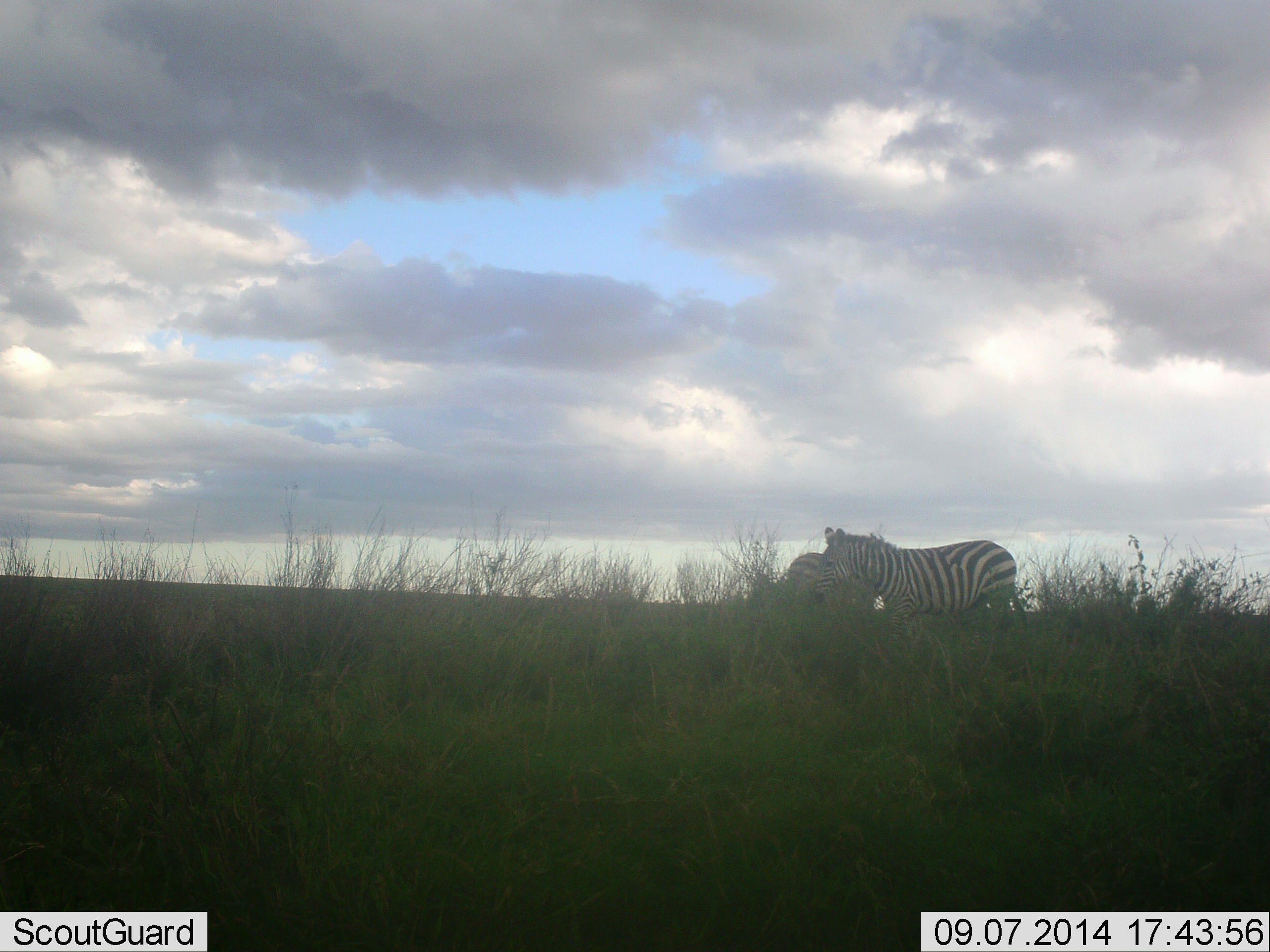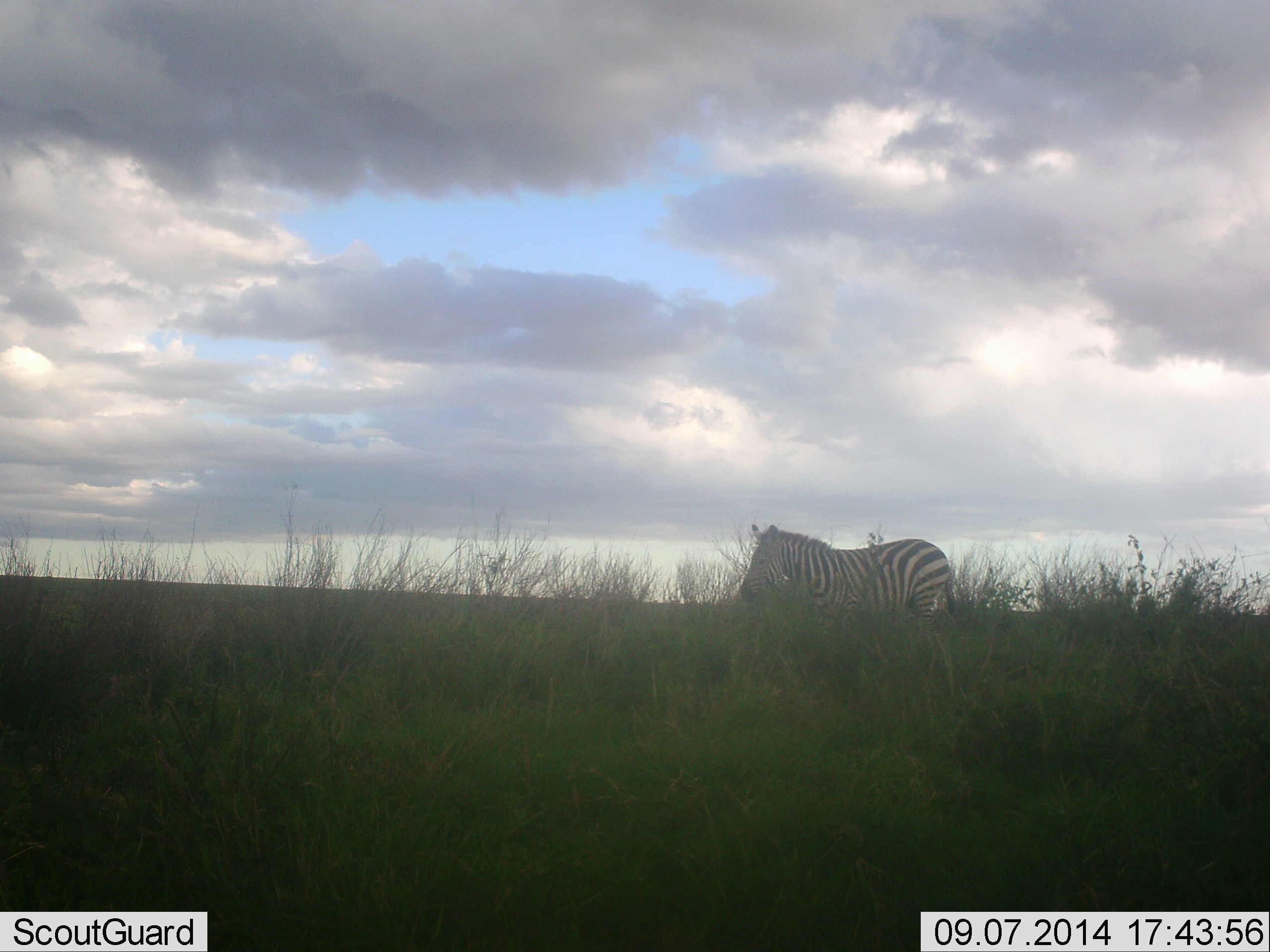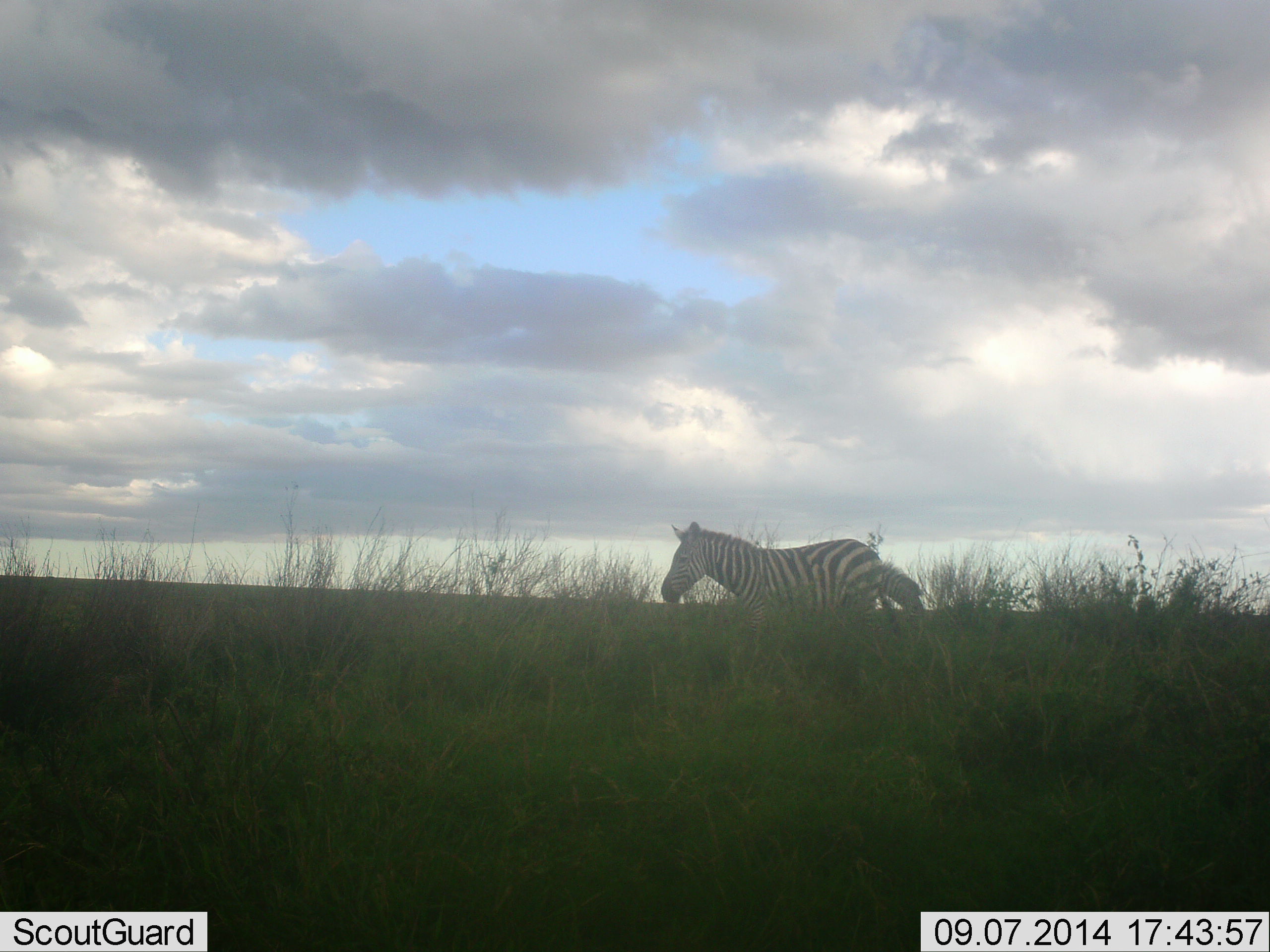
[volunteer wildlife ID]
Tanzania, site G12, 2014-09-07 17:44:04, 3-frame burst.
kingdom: Animalia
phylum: Chordata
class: Mammalia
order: Perissodactyla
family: Equidae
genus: Equus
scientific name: Equus quagga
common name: plains zebra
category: zebra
Zebra (plains zebra) (Equus quagga), count 2. Behavior (volunteer vote fractions): standing 20%, resting 0%, moving 100%, interacting 0%. Young present (vote fraction): 0%. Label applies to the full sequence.